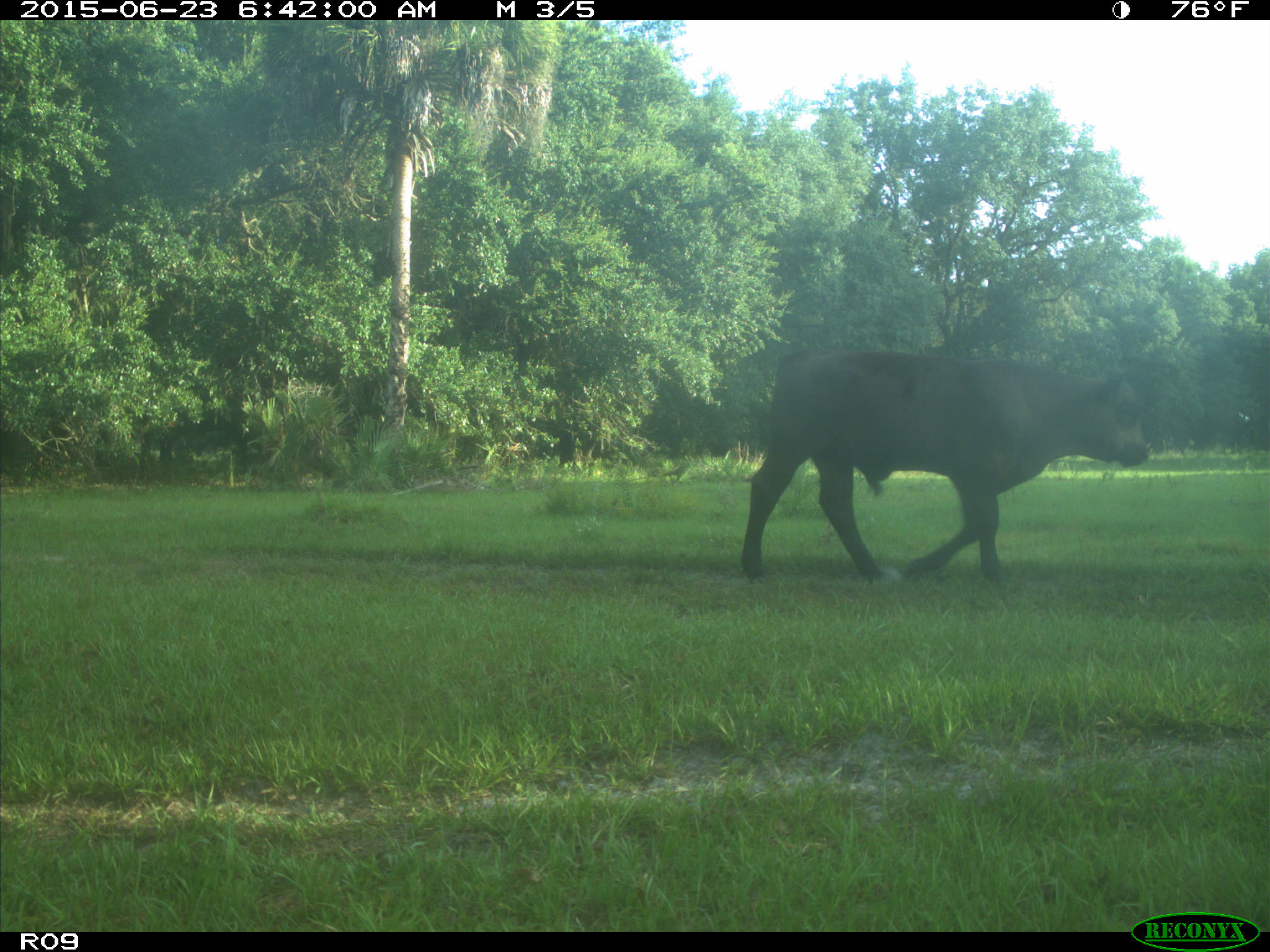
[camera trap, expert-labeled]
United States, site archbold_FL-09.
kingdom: Animalia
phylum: Chordata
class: Mammalia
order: Artiodactyla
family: Bovidae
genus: Bos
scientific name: Bos taurus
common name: domestic cow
Bos taurus (domestic cow).